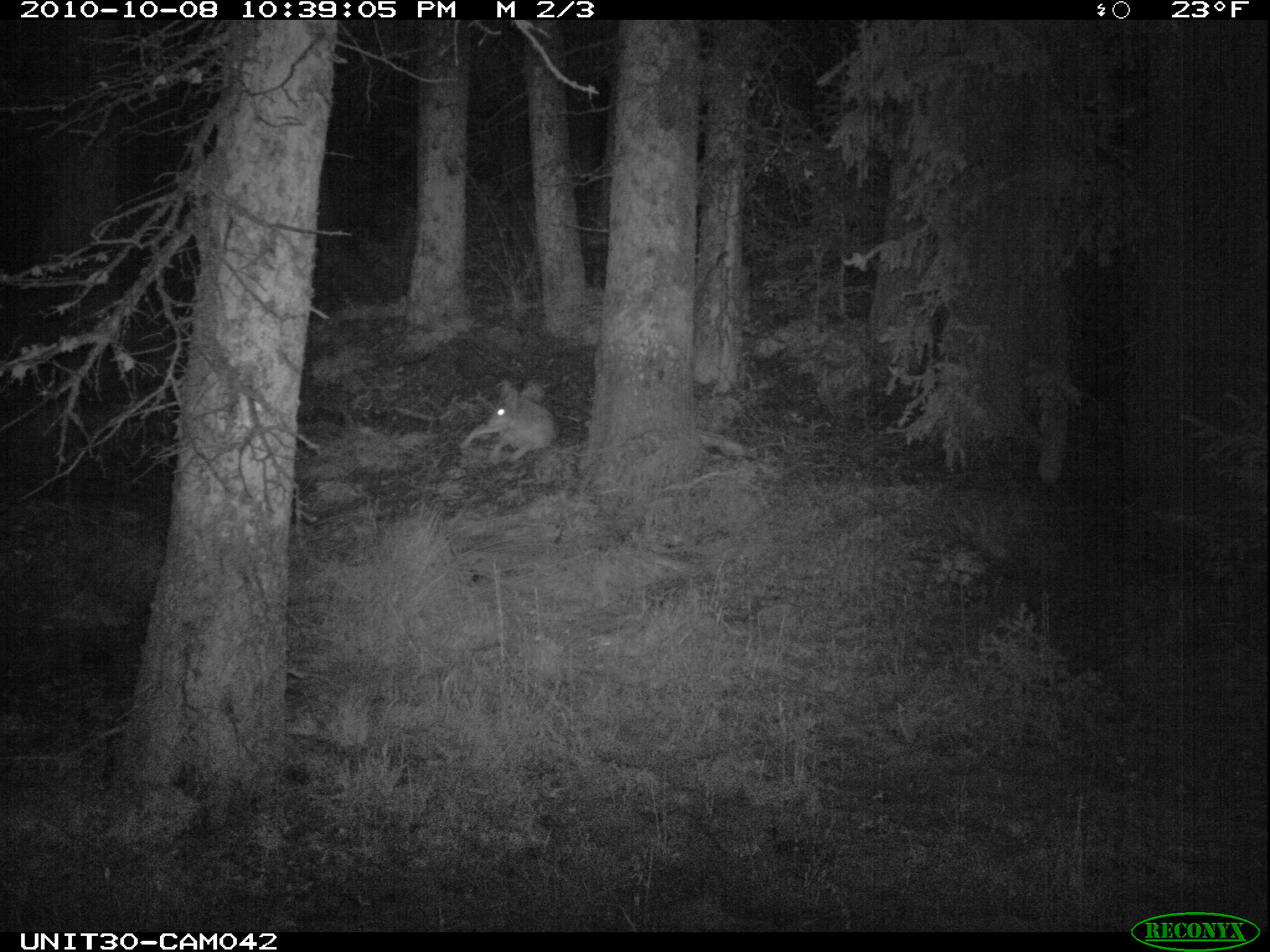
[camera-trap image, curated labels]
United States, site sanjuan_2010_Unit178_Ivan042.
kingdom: Animalia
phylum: Chordata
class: Mammalia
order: Carnivora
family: Canidae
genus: Canis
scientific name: Canis latrans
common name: coyote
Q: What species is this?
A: Canis latrans (coyote).